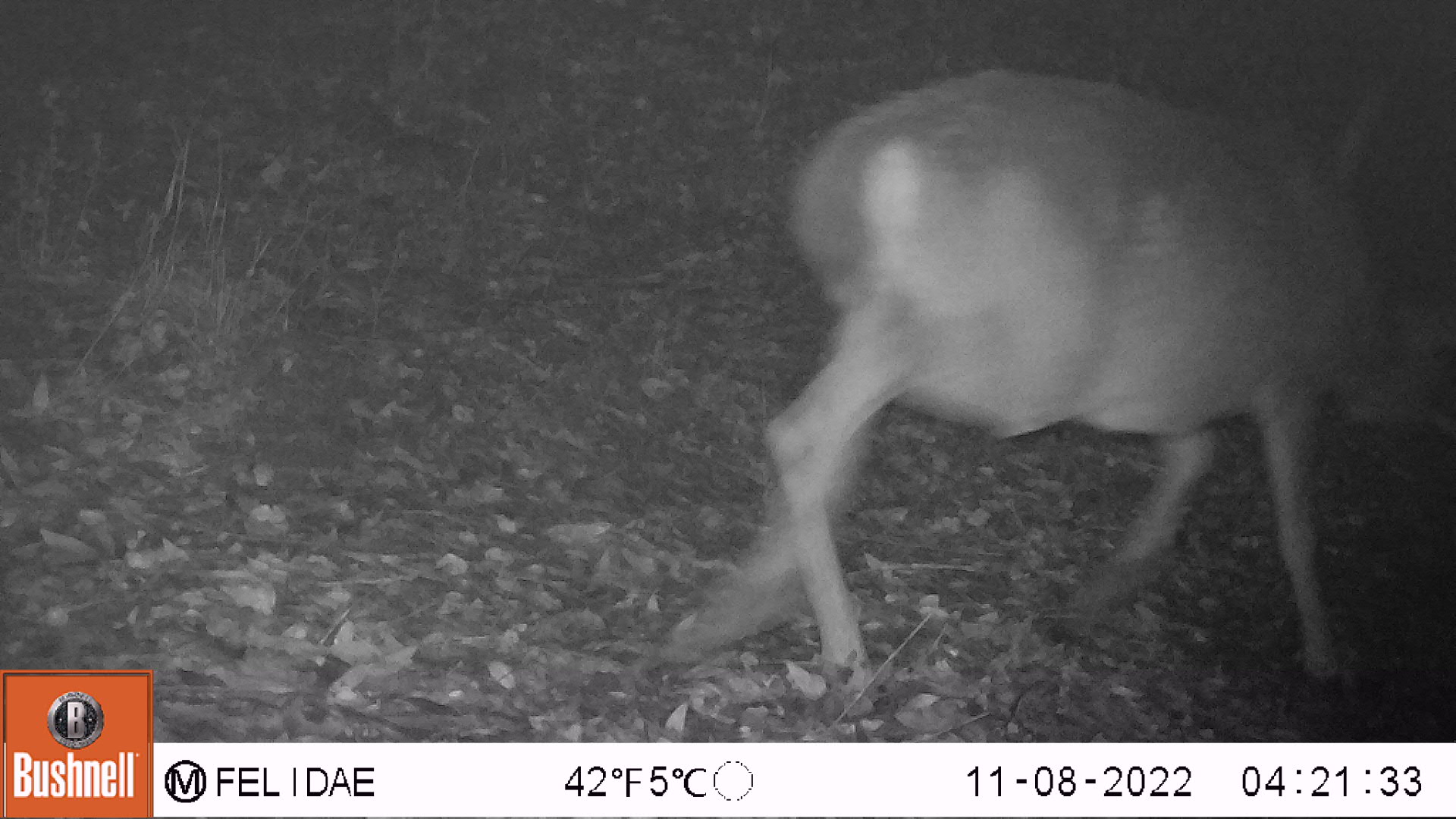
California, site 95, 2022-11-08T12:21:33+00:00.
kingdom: Animalia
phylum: Chordata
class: Mammalia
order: Artiodactyla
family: Cervidae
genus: Odocoileus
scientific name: Odocoileus hemionus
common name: mule deer